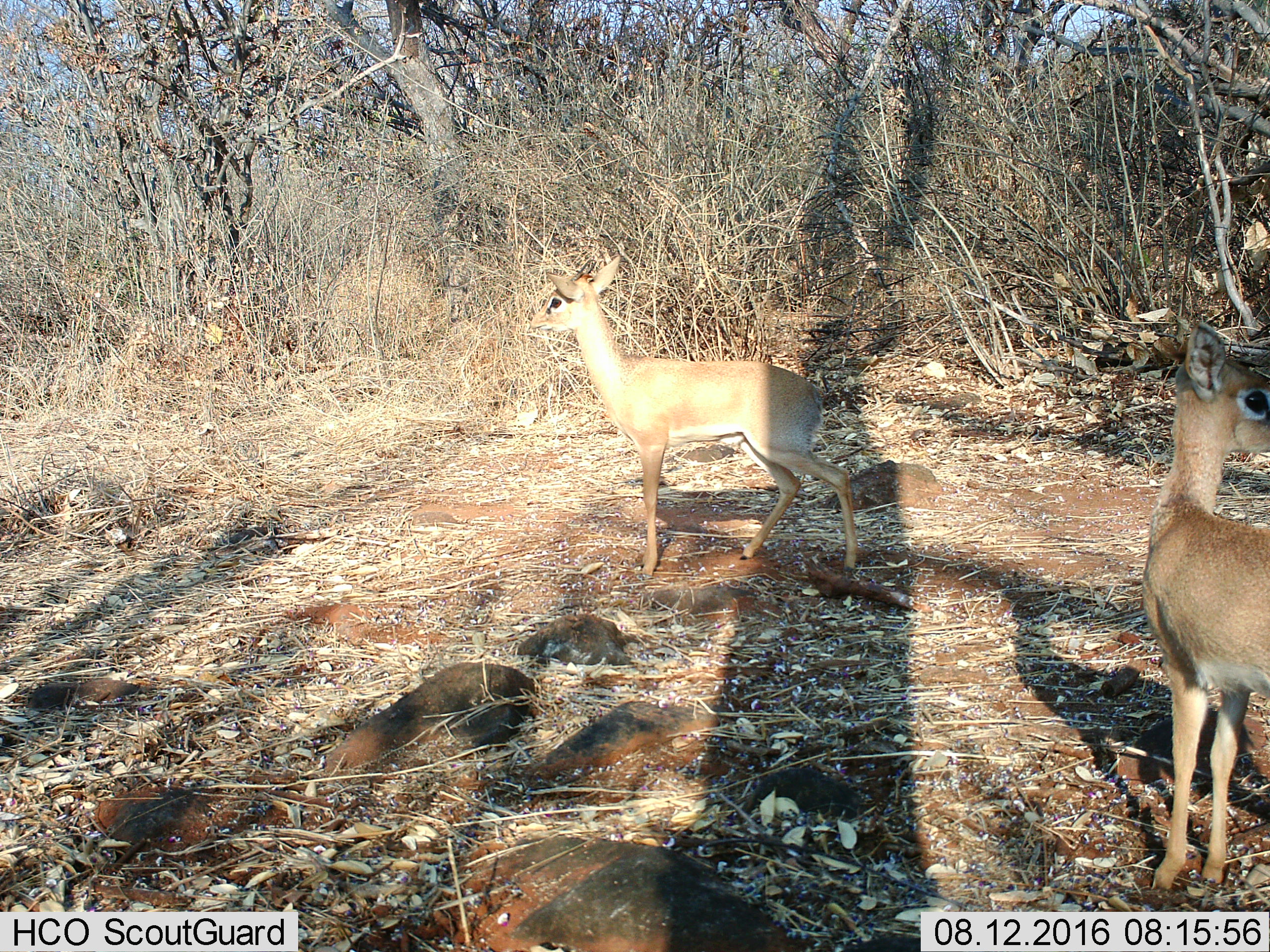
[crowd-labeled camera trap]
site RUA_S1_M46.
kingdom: Animalia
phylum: Chordata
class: Mammalia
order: Artiodactyla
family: Bovidae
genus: Madoqua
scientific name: Madoqua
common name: dik-dik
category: dikdik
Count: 2.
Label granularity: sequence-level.